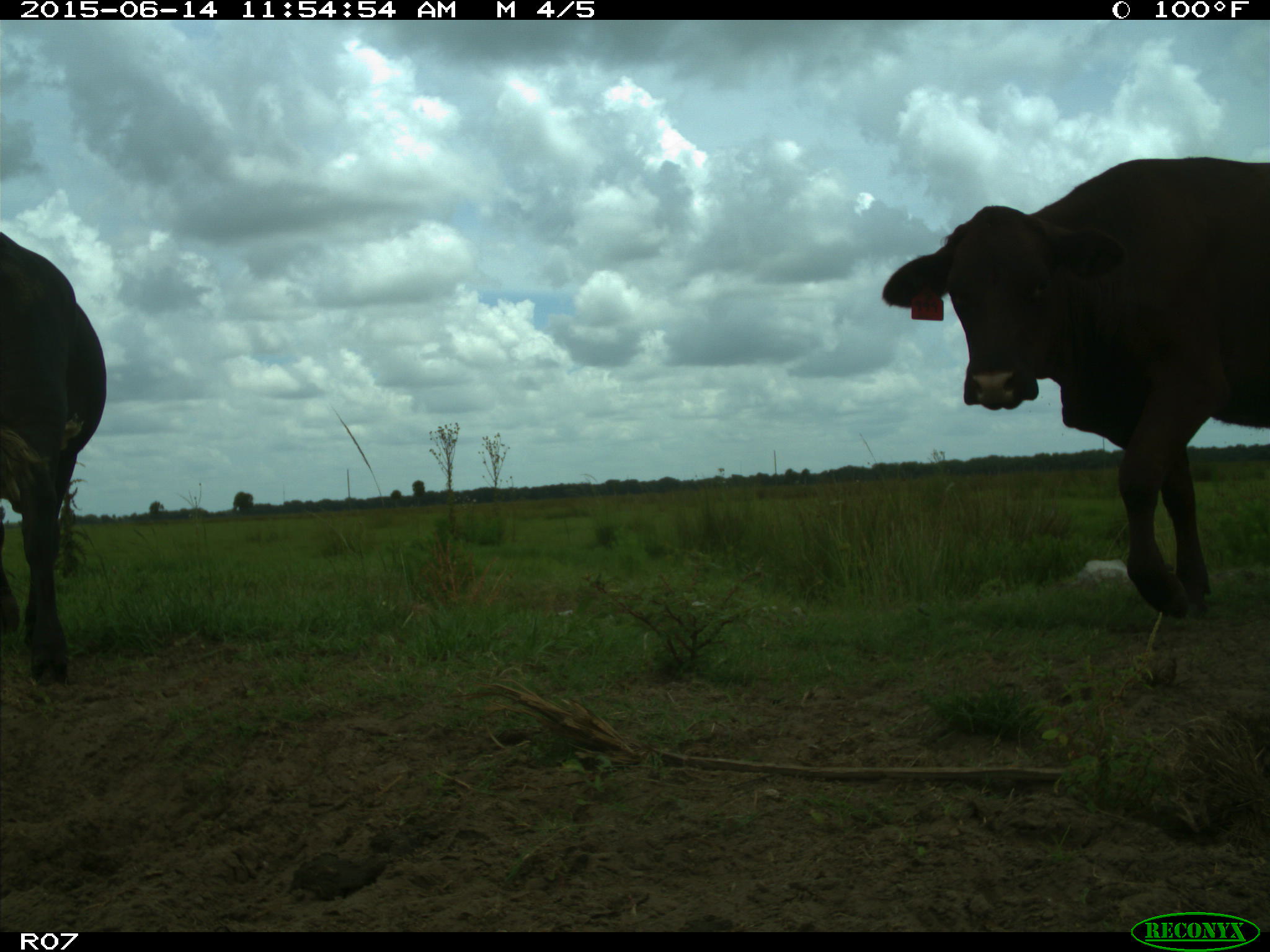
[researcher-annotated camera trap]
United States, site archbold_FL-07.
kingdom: Animalia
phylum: Chordata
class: Mammalia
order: Artiodactyla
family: Bovidae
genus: Bos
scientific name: Bos taurus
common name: domestic cow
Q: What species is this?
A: Bos taurus (domestic cow).